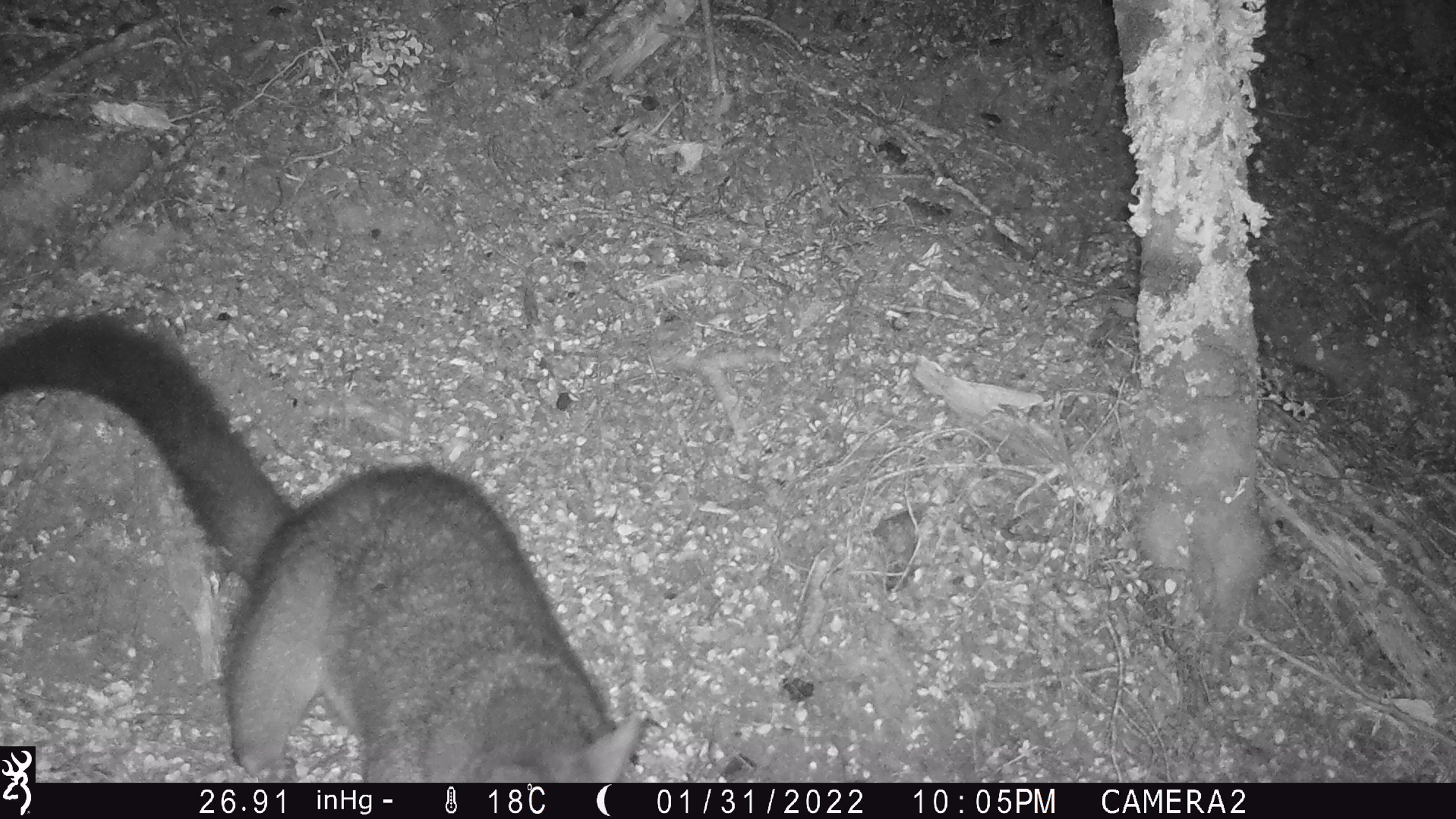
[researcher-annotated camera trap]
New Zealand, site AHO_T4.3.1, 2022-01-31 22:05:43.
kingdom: Animalia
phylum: Chordata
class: Mammalia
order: Diprotodontia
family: Phalangeridae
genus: Trichosurus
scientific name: Trichosurus vulpecula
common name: common brushtail possum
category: possum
Possum (common brushtail possum) (Trichosurus vulpecula).